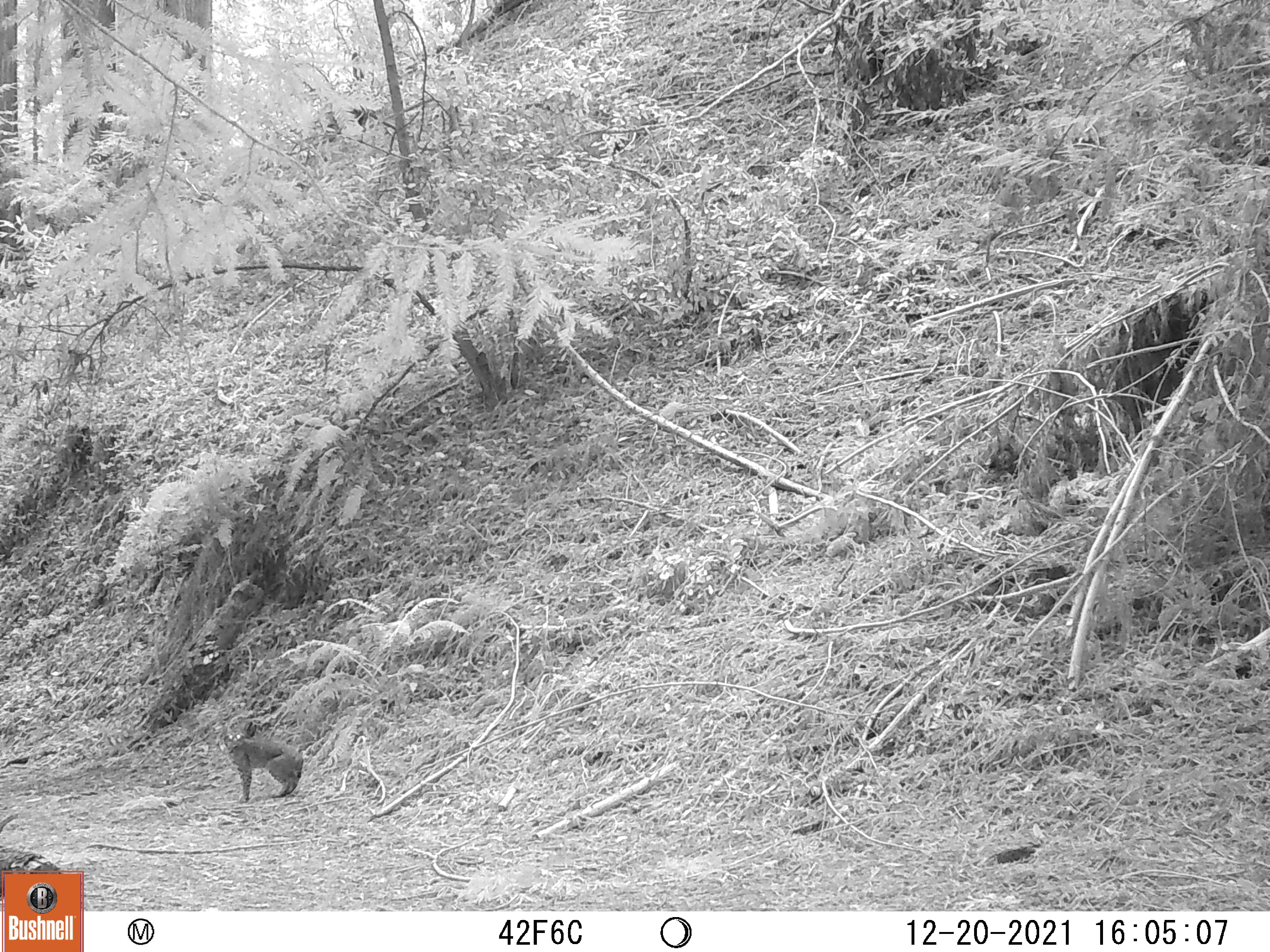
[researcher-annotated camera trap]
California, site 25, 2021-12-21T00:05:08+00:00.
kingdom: Animalia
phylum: Chordata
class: Mammalia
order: Carnivora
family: Felidae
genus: Lynx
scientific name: Lynx rufus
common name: bobcat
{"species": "bobcat (Lynx rufus)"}